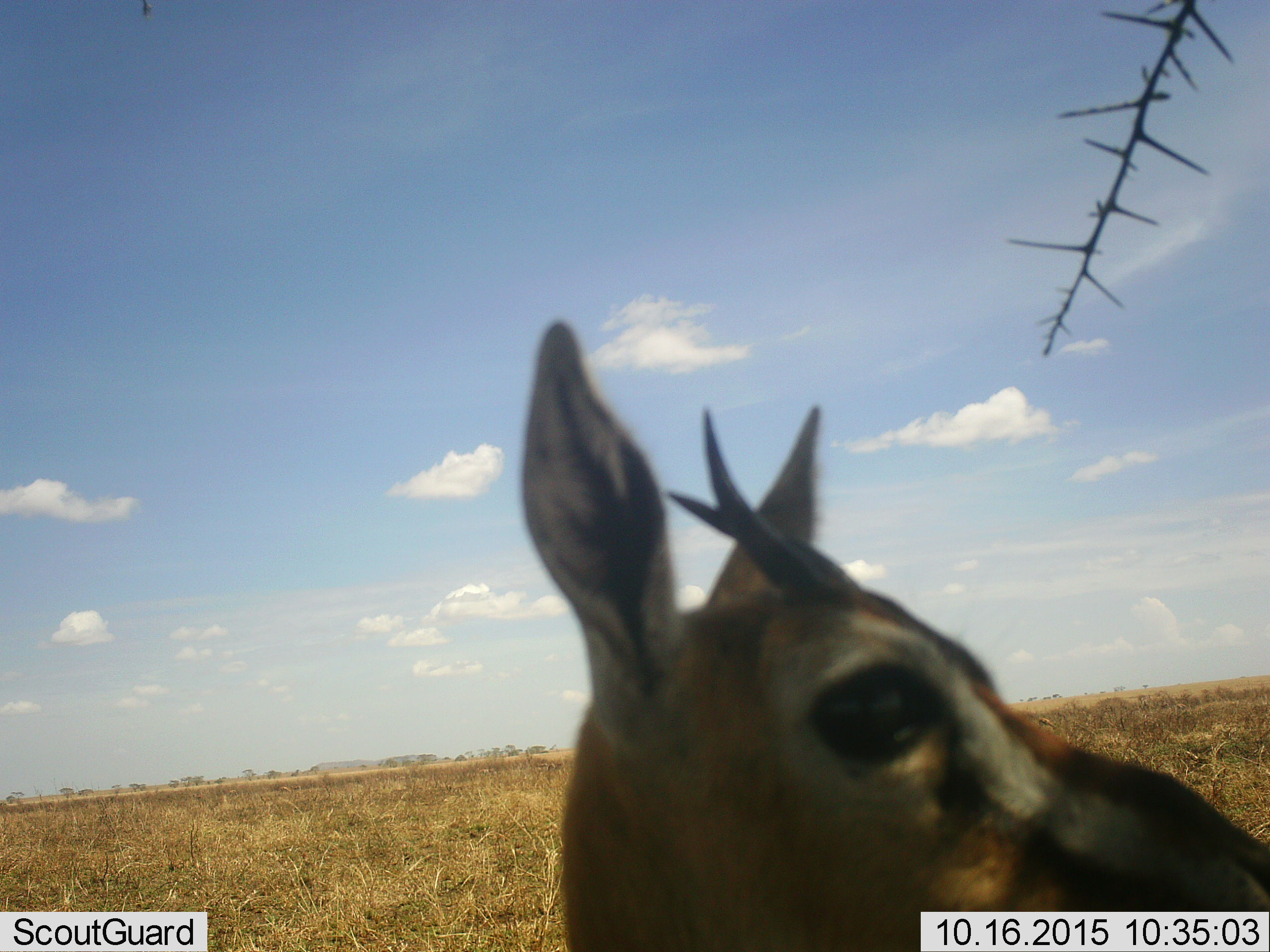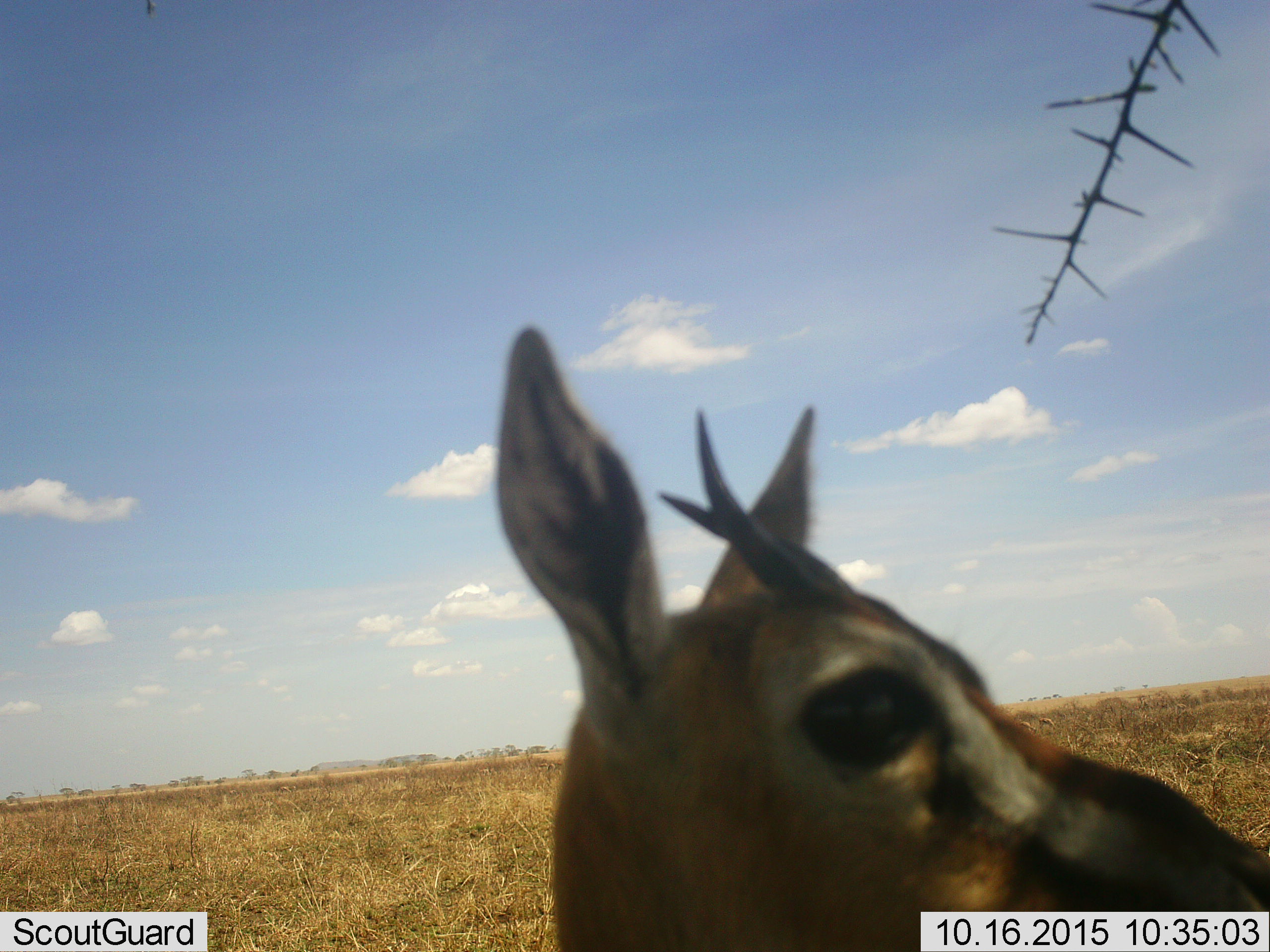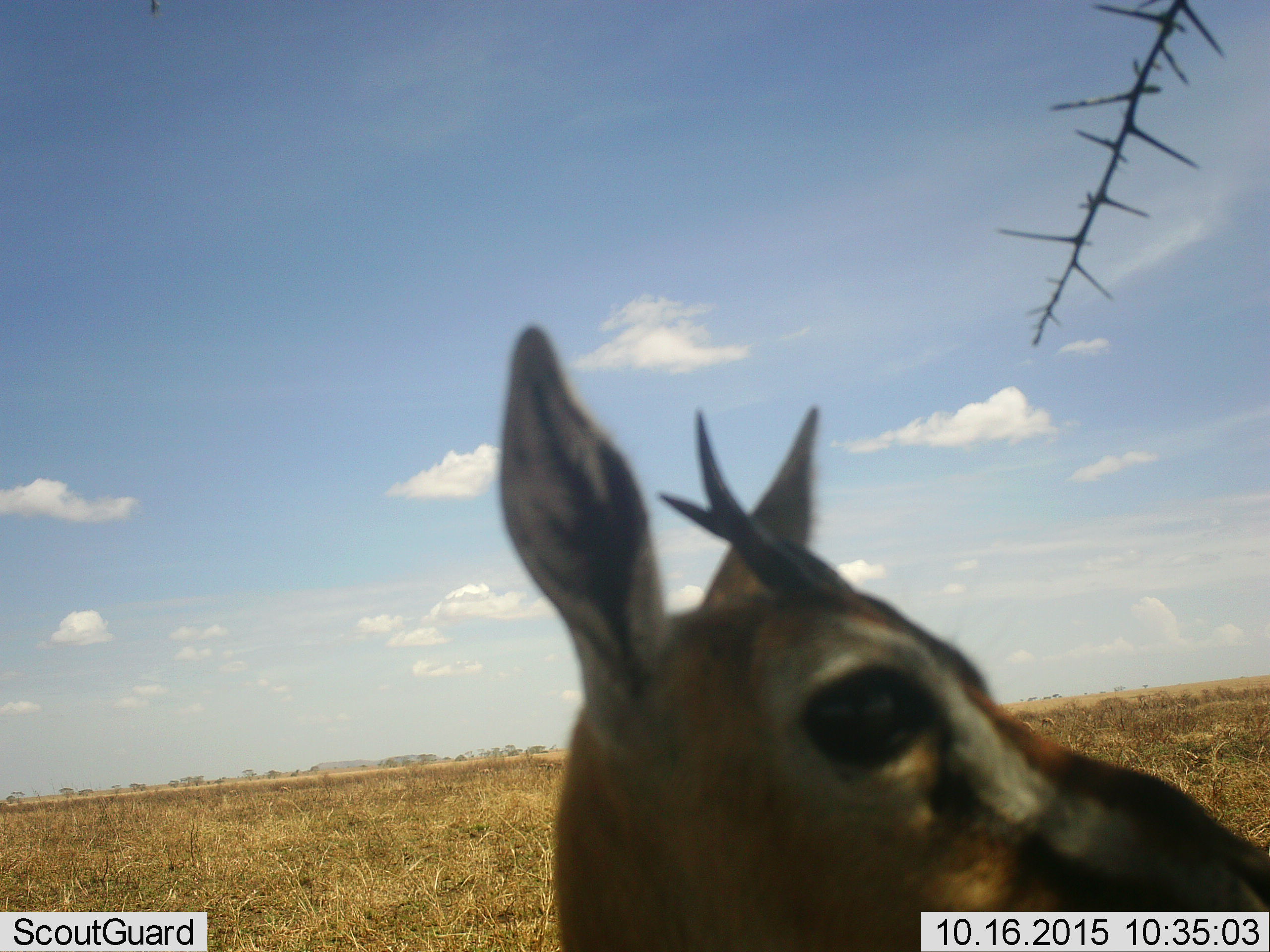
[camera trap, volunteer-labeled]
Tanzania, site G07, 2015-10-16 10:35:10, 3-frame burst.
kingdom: Animalia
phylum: Chordata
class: Mammalia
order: Artiodactyla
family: Bovidae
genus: Eudorcas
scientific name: Eudorcas thomsonii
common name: thomson's gazelle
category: gazellethomsons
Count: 1.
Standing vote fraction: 88%.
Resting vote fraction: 12%.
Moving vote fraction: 0%.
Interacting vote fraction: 0%.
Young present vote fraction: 25%.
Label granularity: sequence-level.